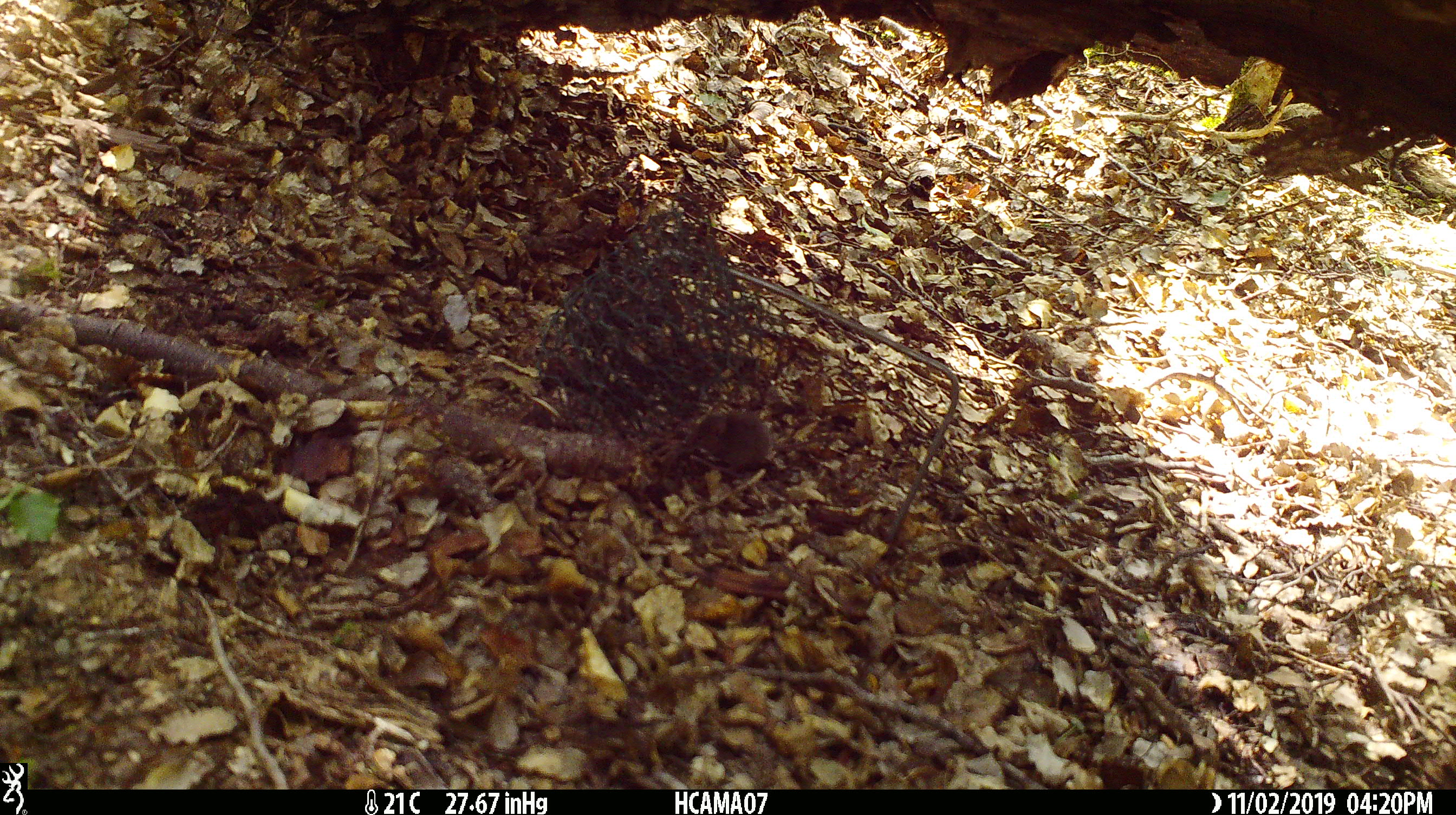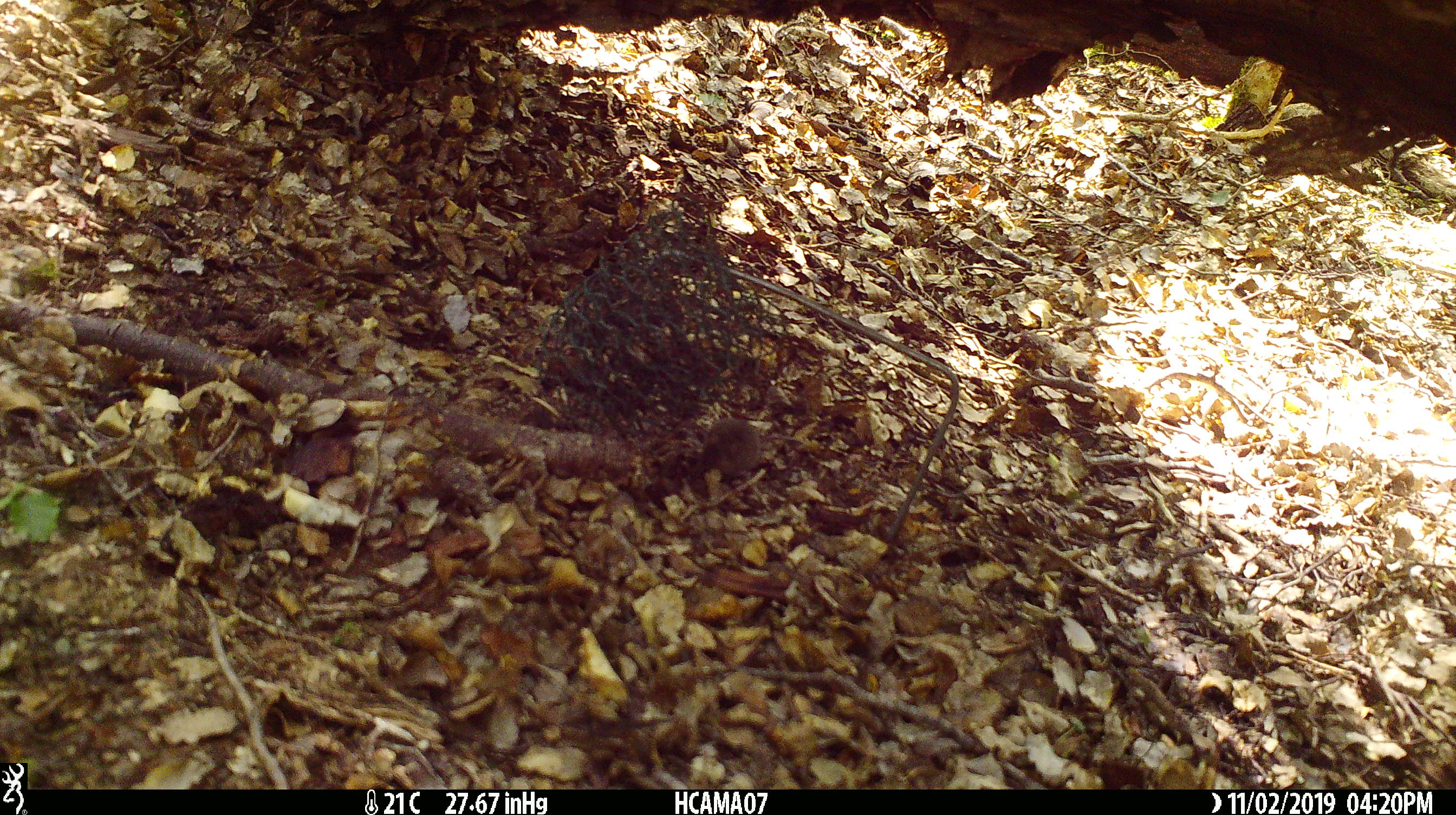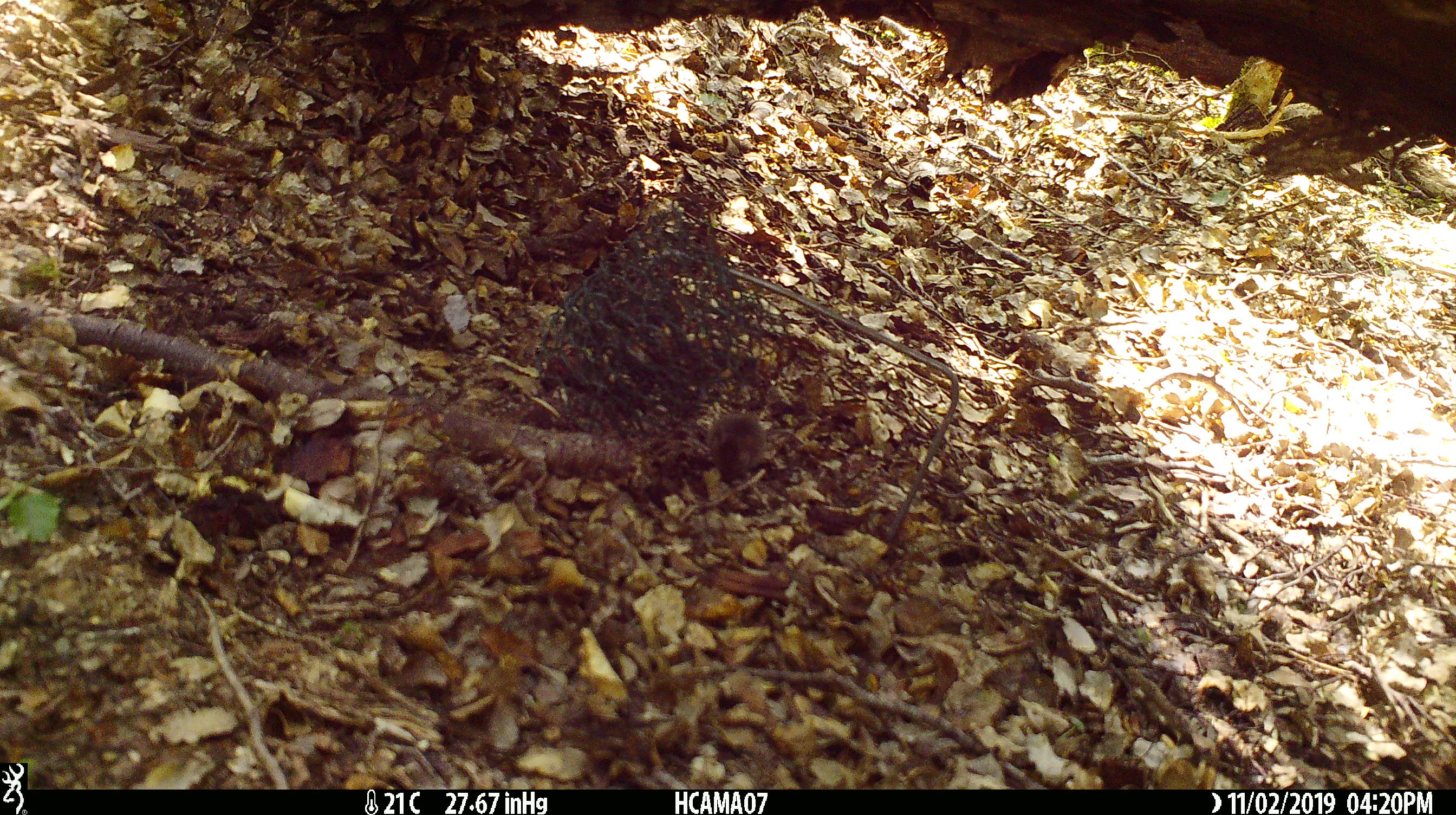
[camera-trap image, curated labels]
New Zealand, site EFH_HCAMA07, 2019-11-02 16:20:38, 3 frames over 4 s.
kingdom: Animalia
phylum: Chordata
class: Mammalia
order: Rodentia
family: Muridae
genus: Mus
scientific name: Mus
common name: mouse